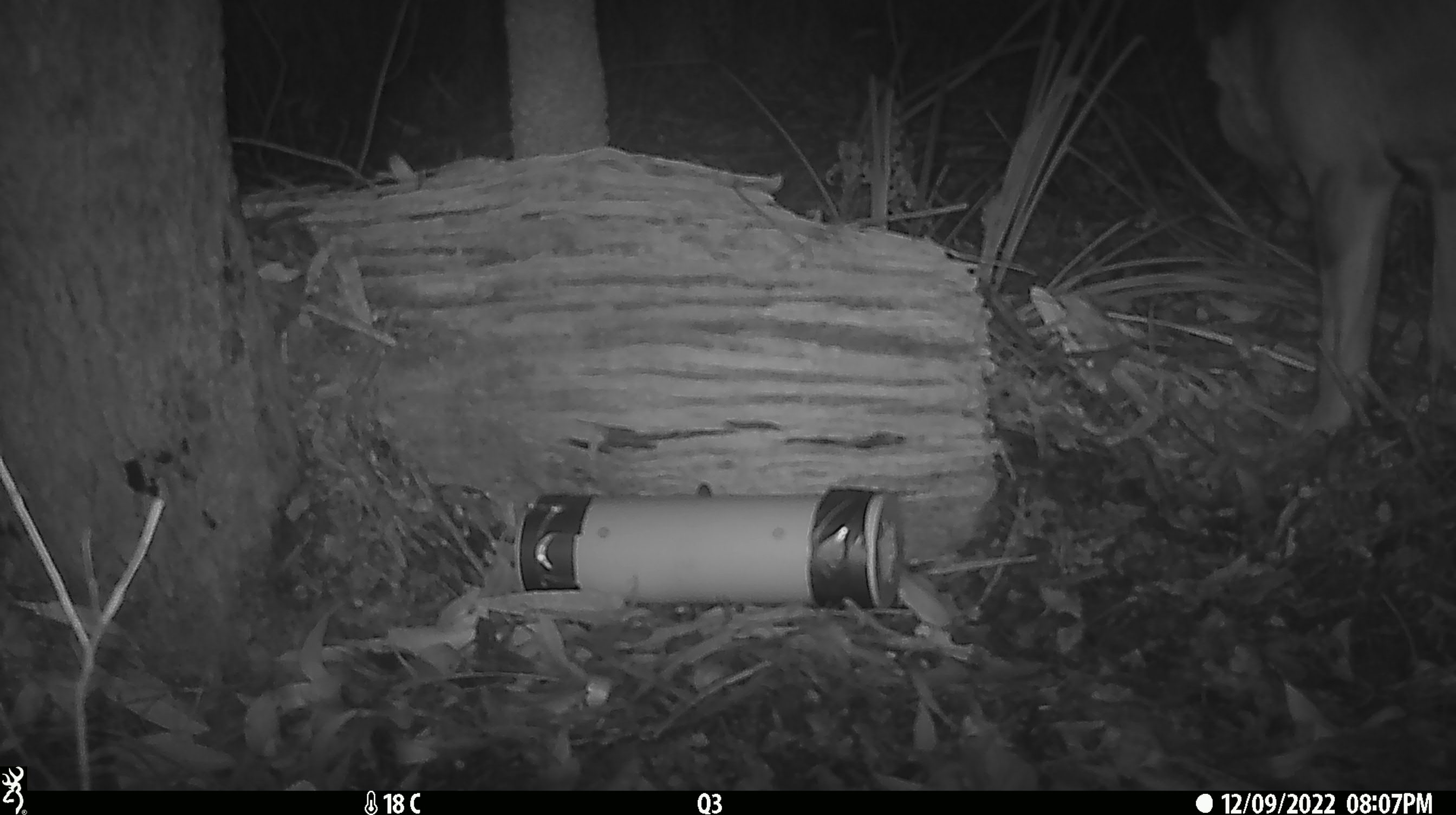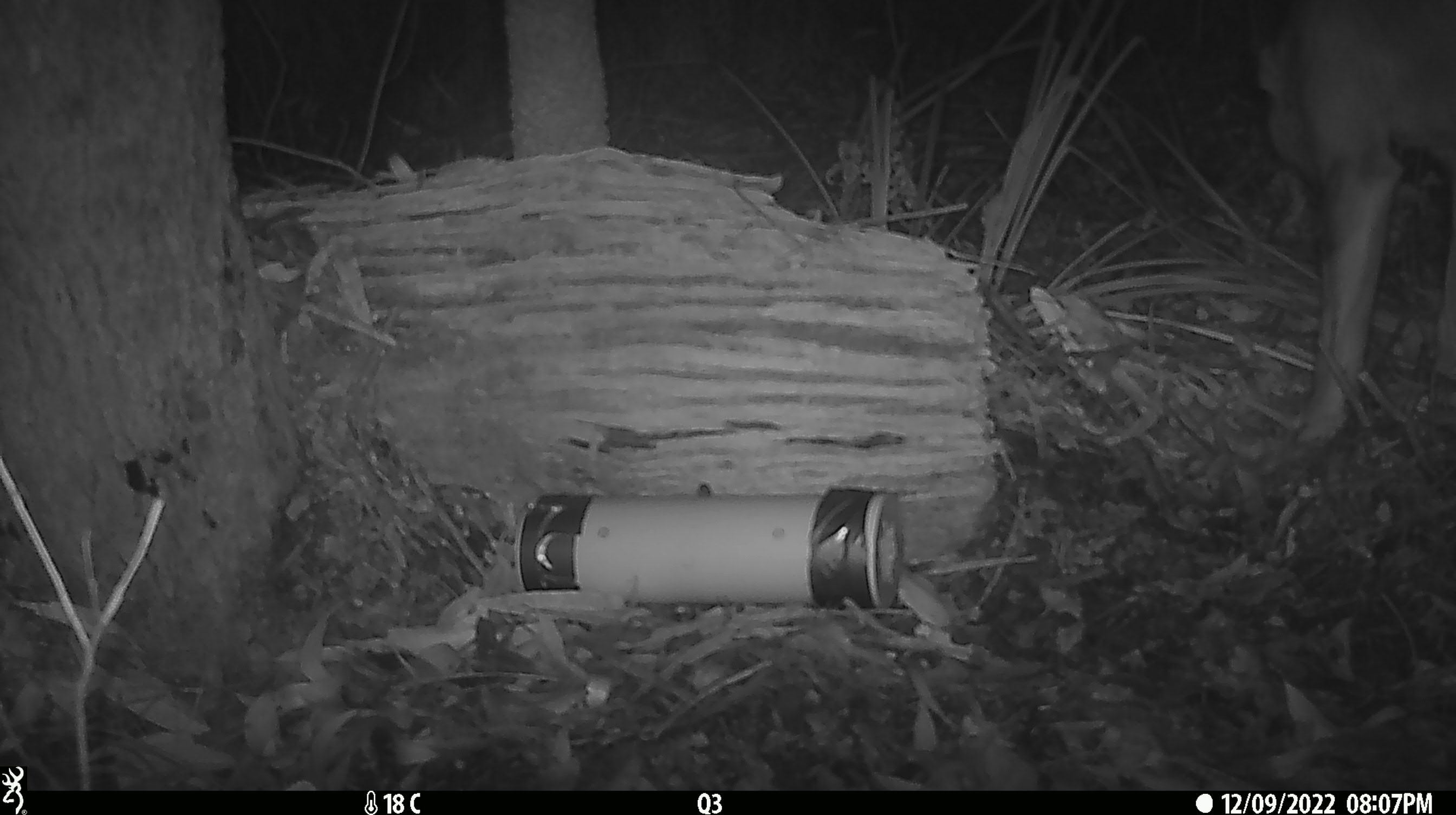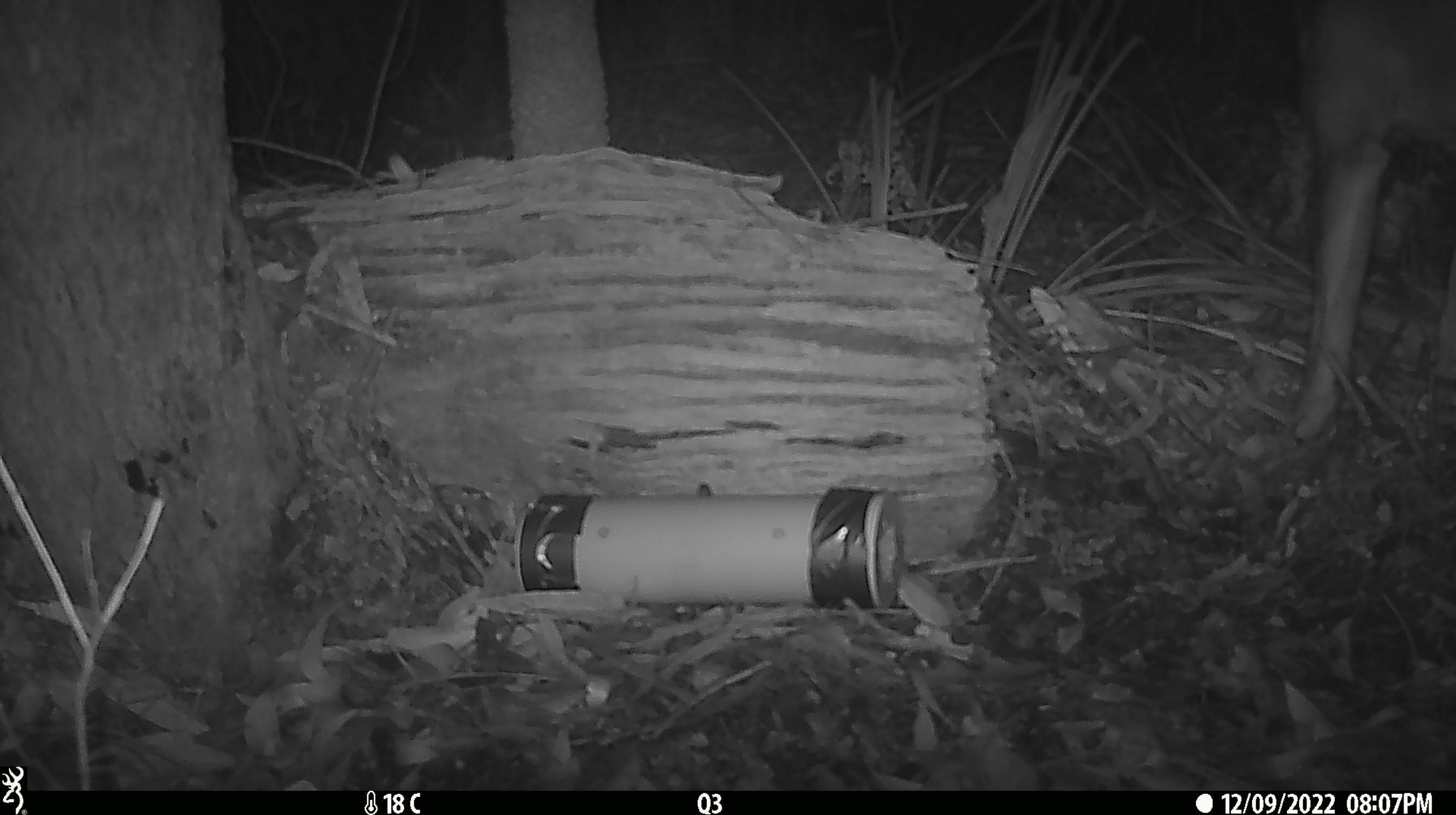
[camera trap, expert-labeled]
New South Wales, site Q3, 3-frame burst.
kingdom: Animalia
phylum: Chordata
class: Mammalia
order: Carnivora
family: Canidae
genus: Canis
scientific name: Canis familiaris dingo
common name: dingo